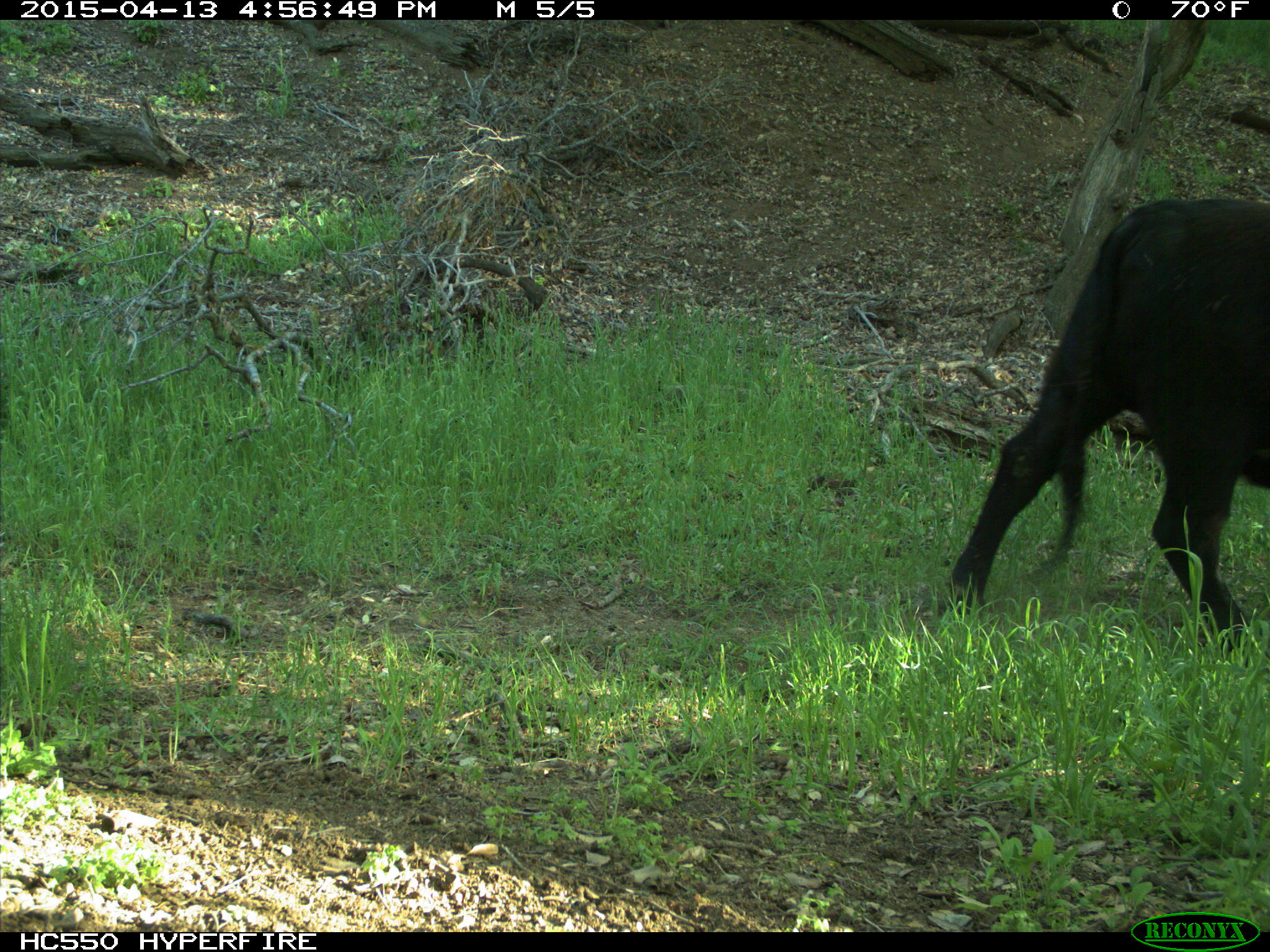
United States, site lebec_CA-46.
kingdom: Animalia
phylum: Chordata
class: Mammalia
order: Artiodactyla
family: Bovidae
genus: Bos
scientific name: Bos taurus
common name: domestic cow